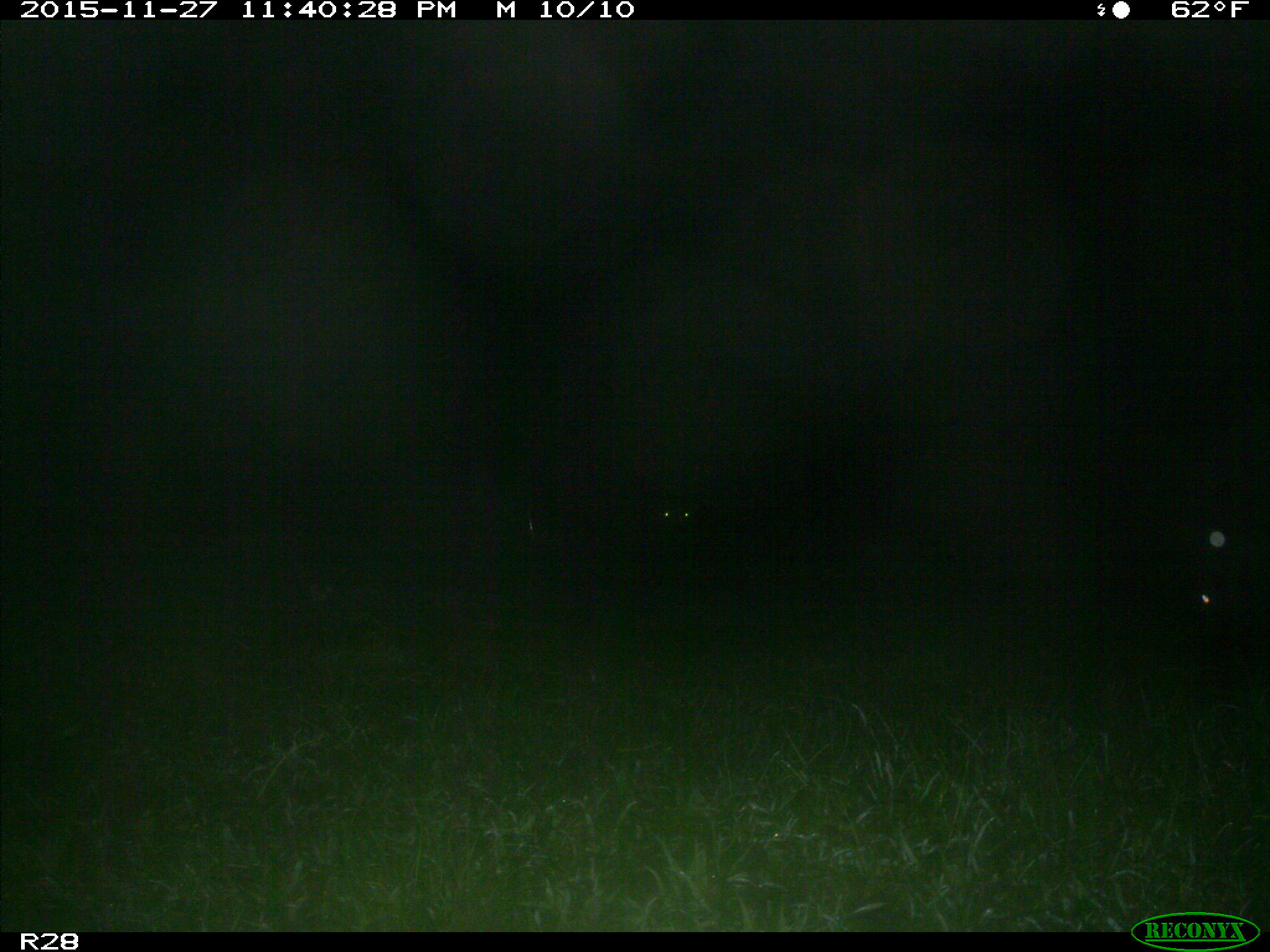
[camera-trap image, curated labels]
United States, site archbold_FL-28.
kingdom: Animalia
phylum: Chordata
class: Mammalia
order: Artiodactyla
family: Suidae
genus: Sus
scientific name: Sus scrofa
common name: wild boar